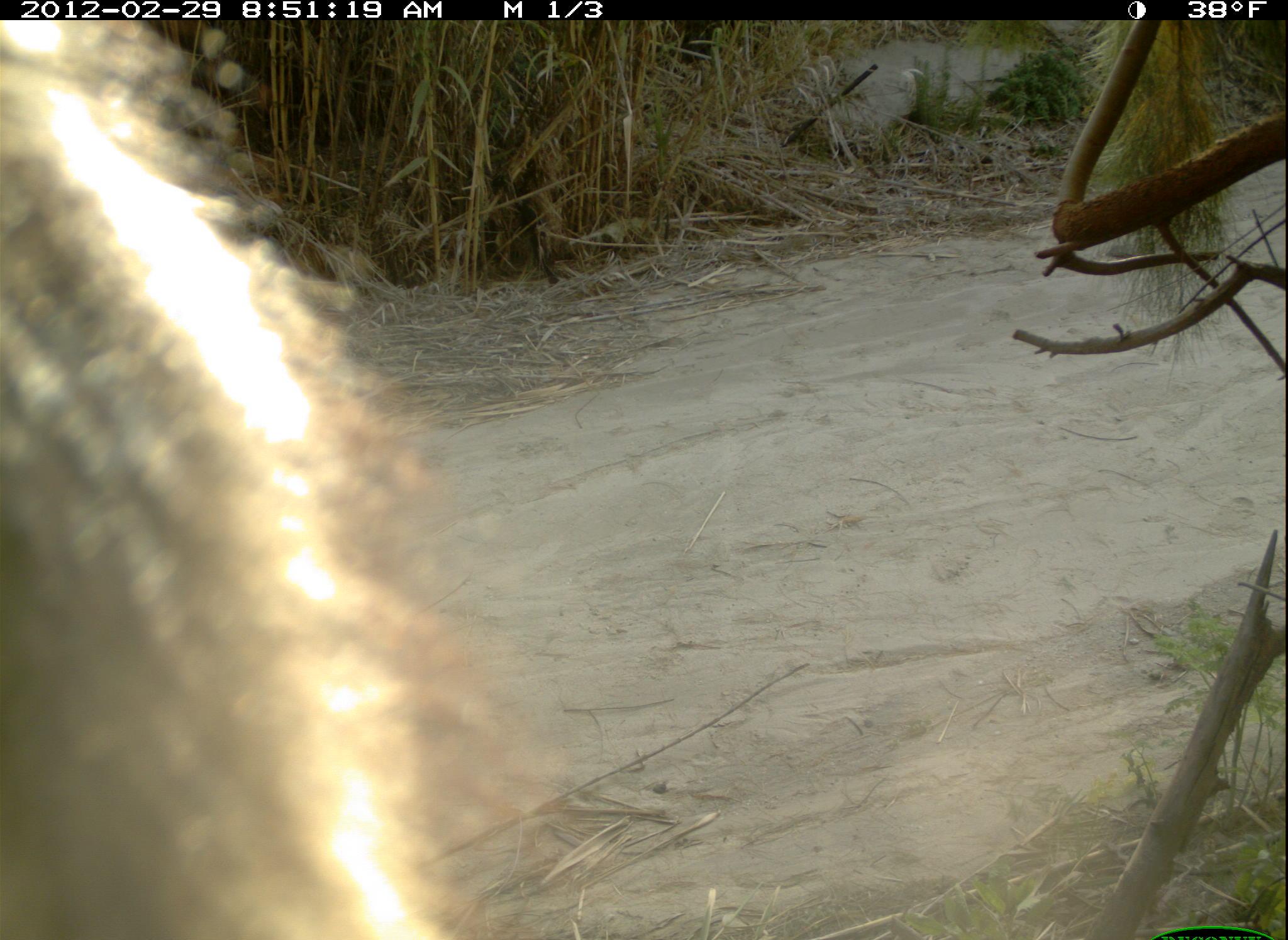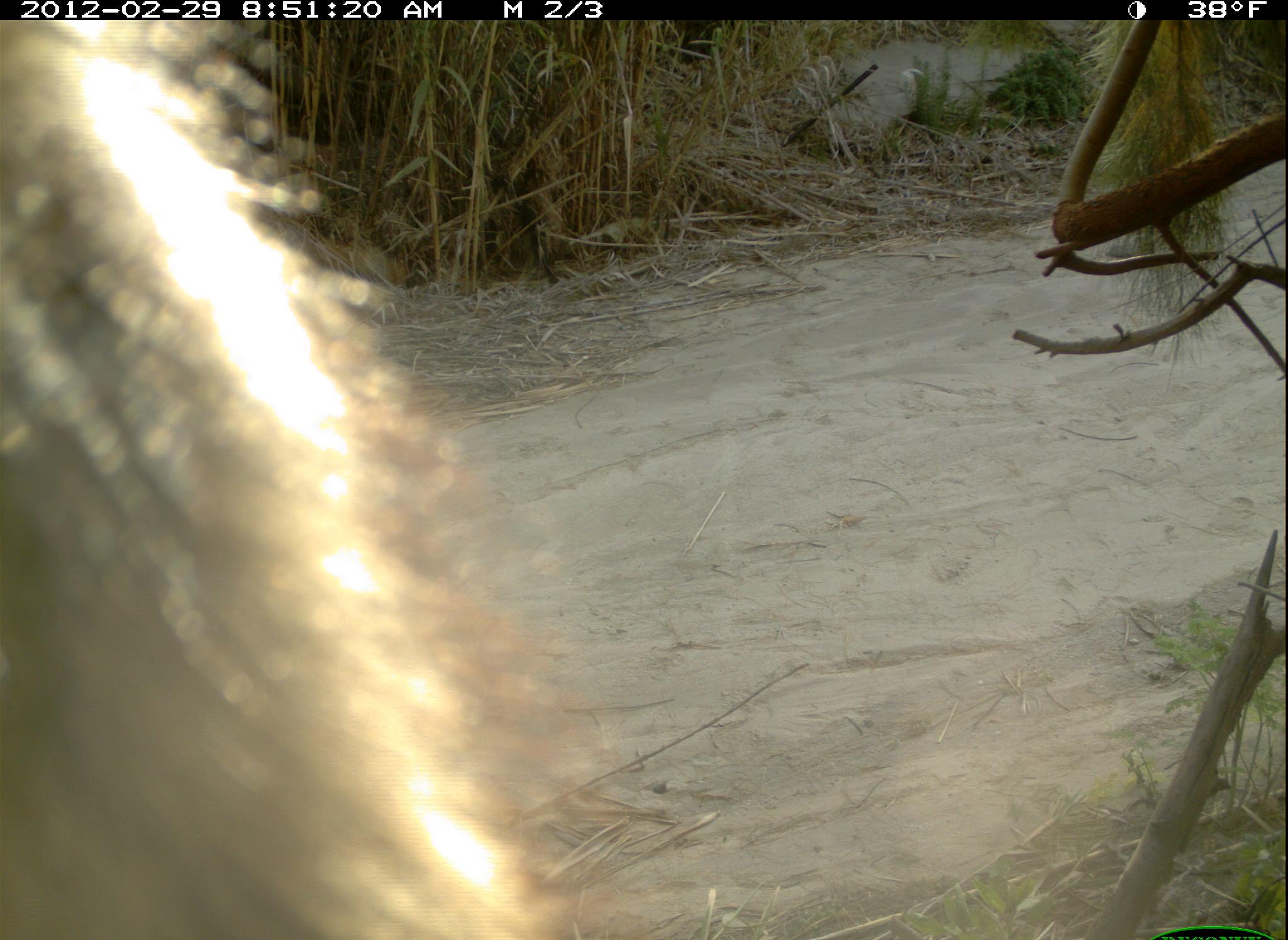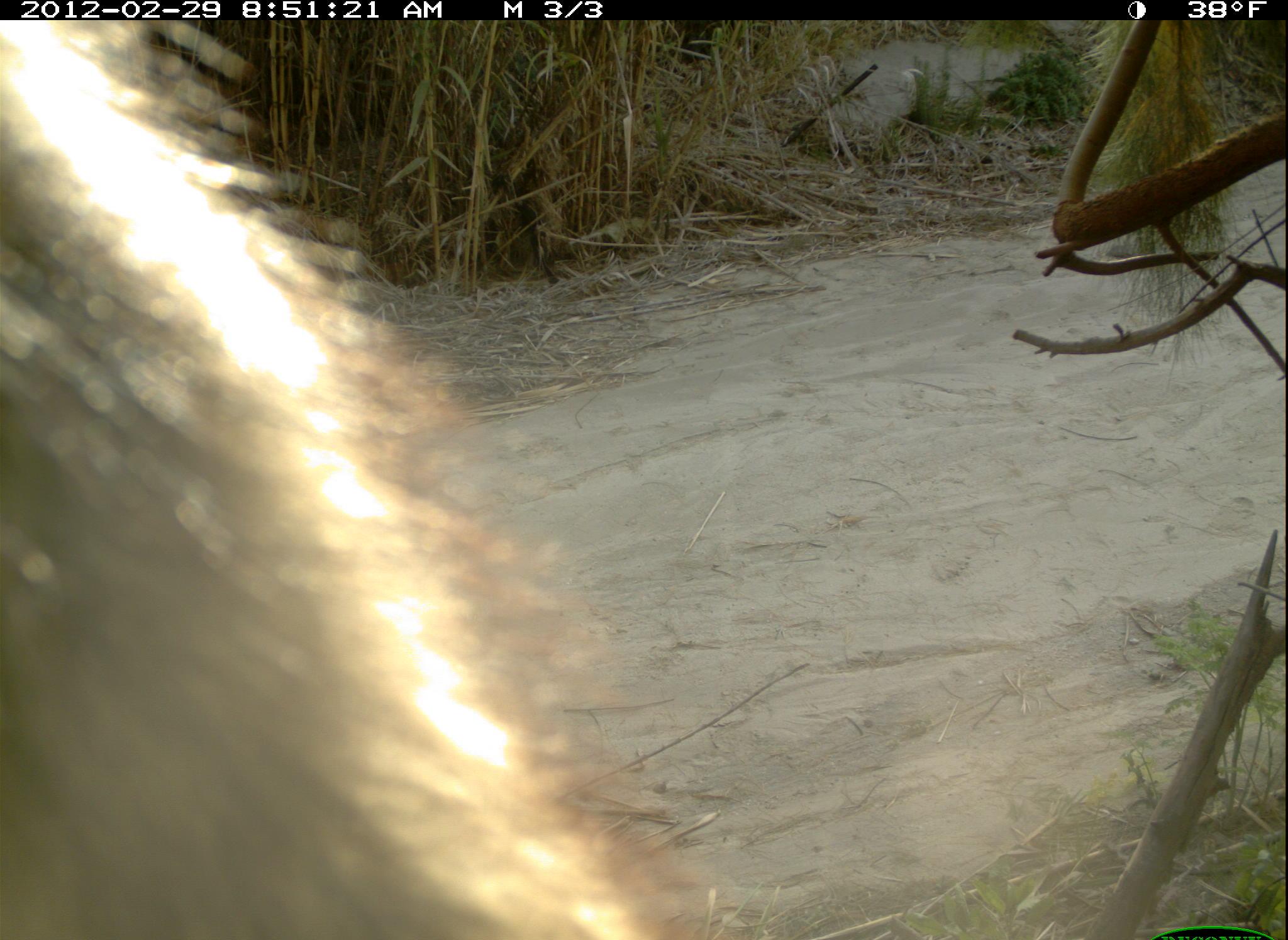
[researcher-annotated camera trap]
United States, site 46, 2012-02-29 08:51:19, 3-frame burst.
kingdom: Animalia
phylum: Chordata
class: Mammalia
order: Carnivora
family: Canidae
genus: Canis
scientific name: Canis latrans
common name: coyote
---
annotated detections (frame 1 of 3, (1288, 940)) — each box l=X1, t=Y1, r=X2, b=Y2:
coyote: l=2, t=23, r=510, b=940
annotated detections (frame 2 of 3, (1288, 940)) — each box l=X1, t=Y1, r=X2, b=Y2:
coyote: l=0, t=21, r=641, b=940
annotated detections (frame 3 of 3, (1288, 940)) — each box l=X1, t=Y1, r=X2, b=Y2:
coyote: l=5, t=18, r=721, b=940